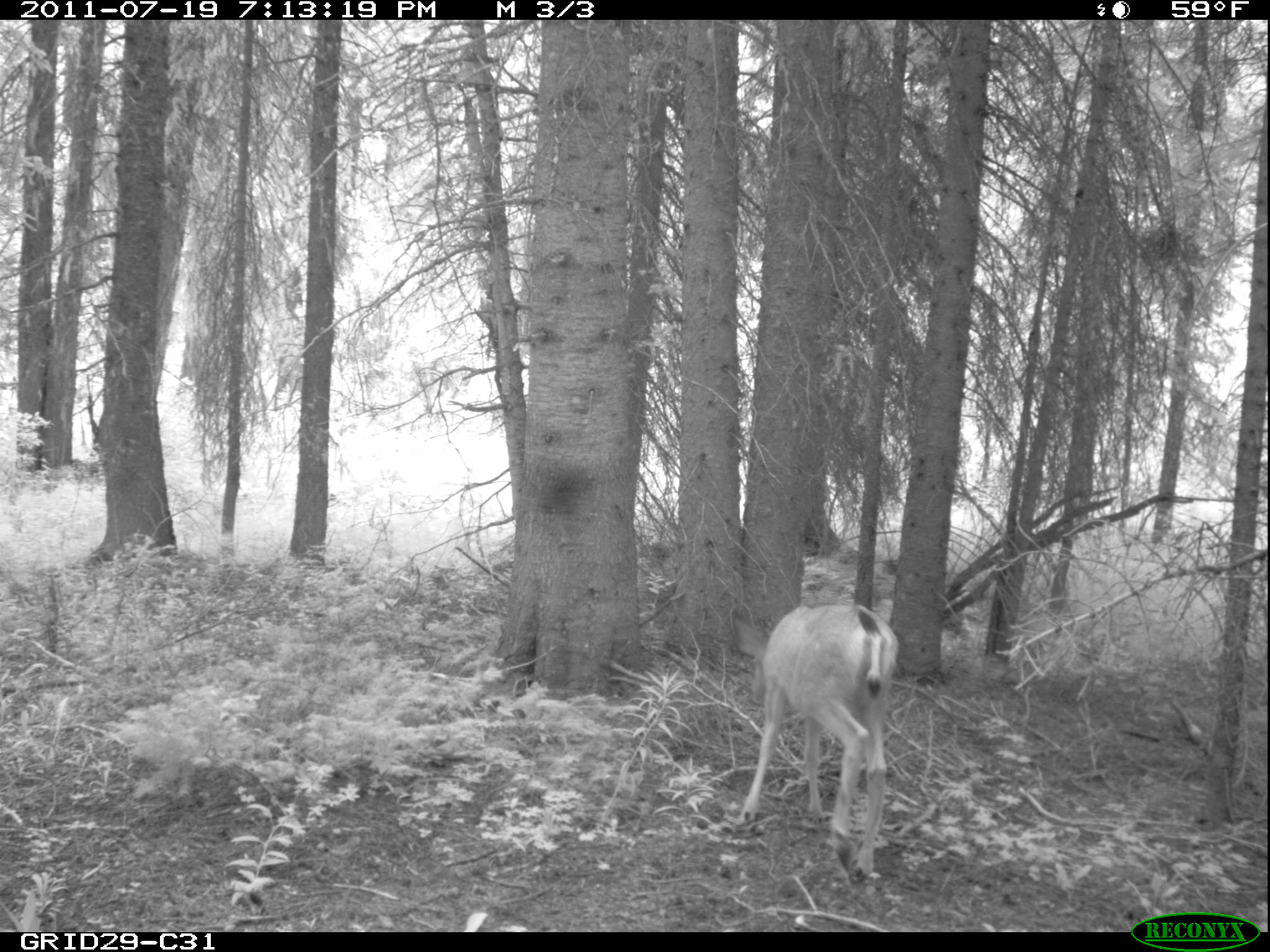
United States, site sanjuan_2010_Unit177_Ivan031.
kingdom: Animalia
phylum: Chordata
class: Mammalia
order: Artiodactyla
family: Cervidae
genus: Odocoileus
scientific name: Odocoileus hemionus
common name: mule deer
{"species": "Odocoileus hemionus (mule deer)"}